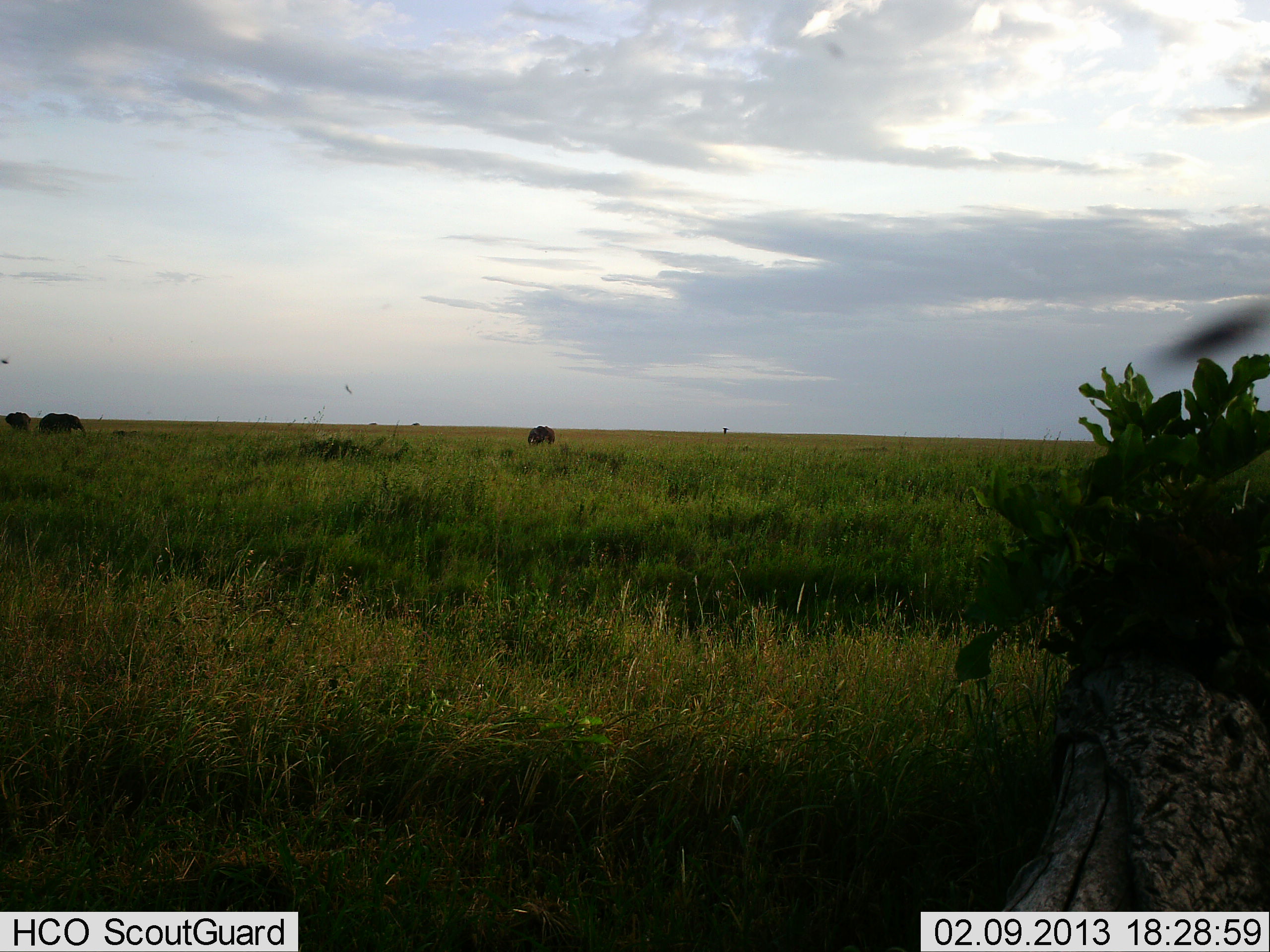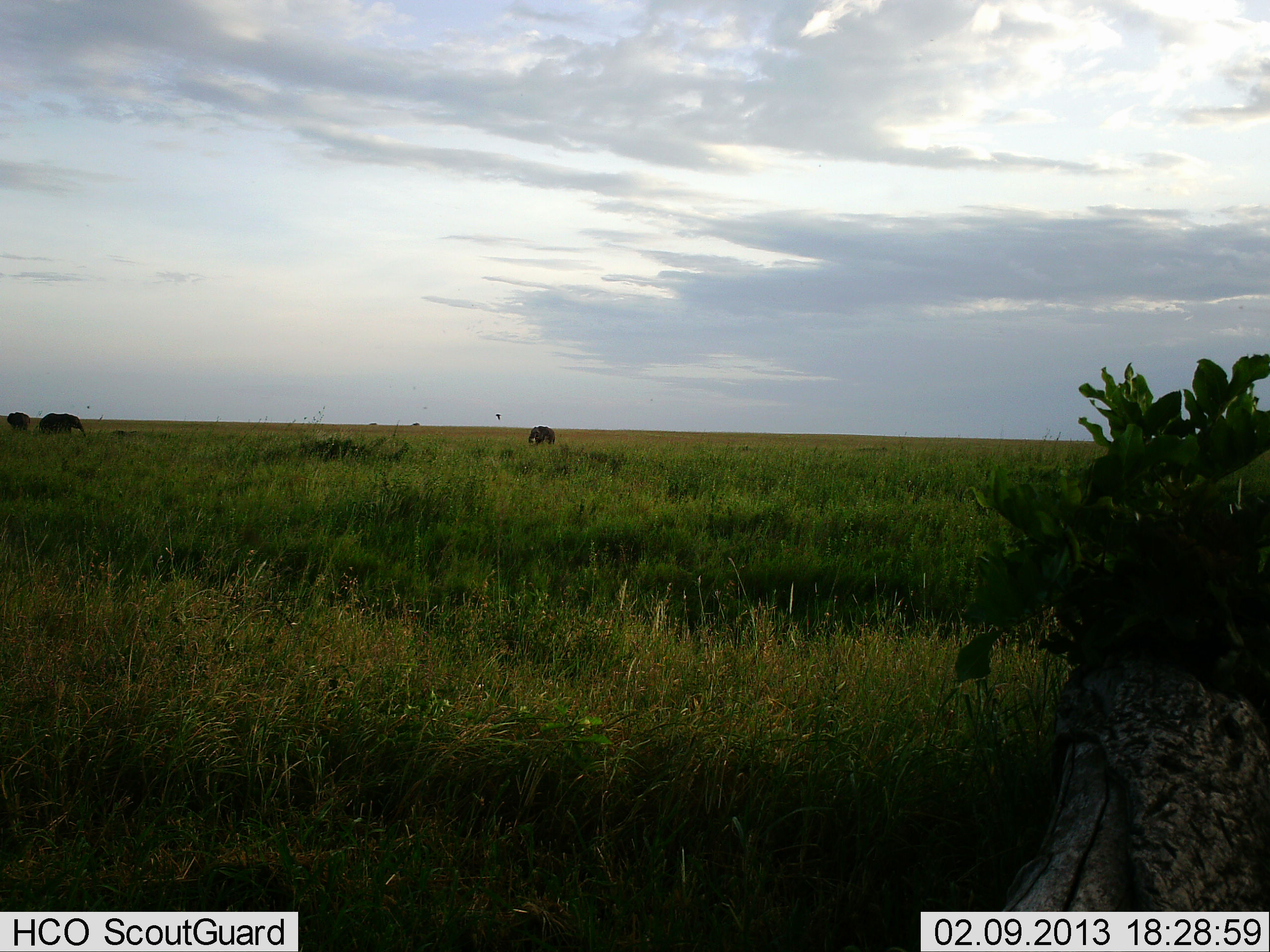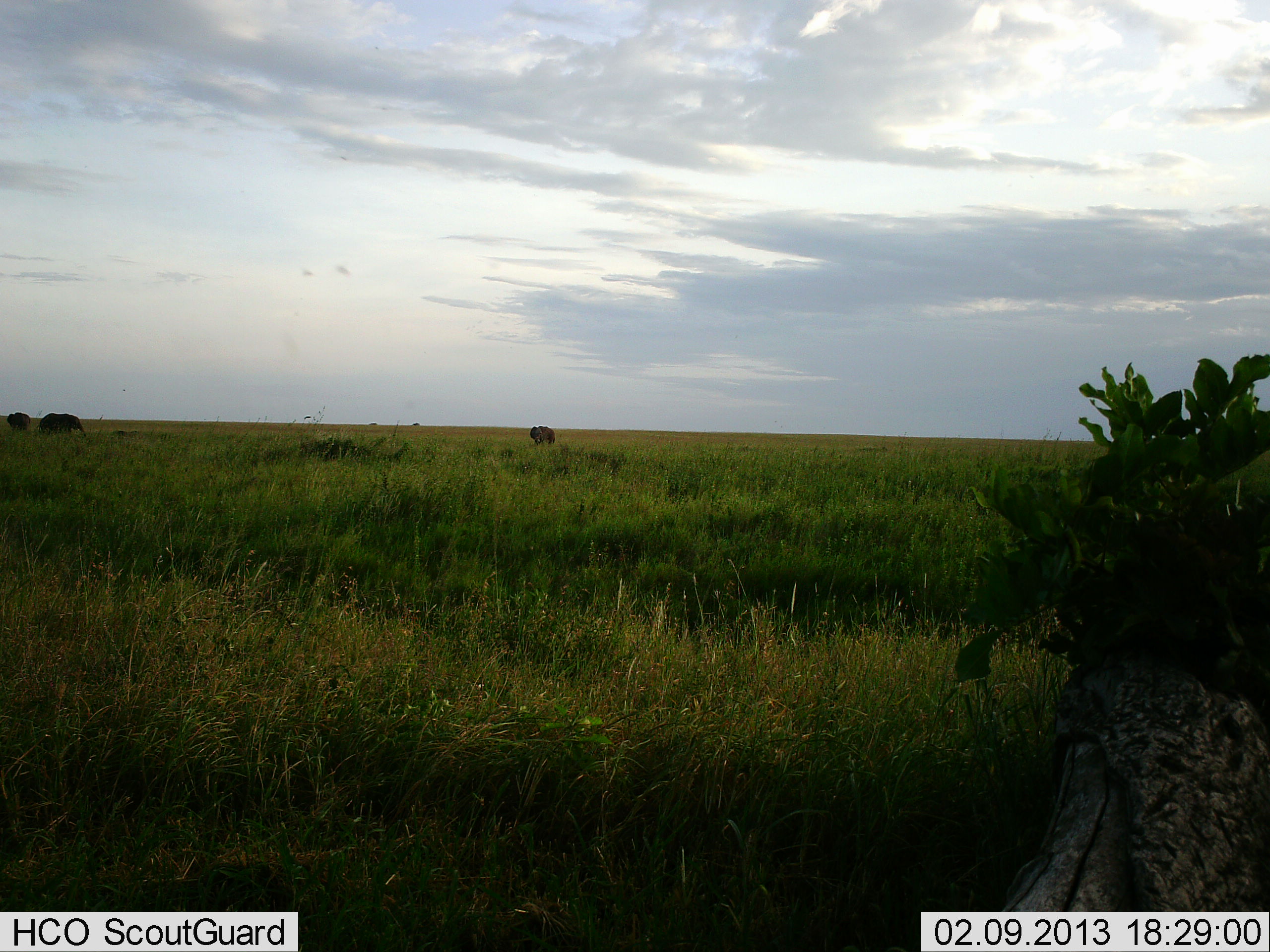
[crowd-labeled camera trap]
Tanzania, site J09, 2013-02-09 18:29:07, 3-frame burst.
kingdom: Animalia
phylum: Chordata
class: Mammalia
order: Proboscidea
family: Elephantidae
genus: Loxodonta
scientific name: Loxodonta africana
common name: african bush elephant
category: elephant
Elephant (african bush elephant) (Loxodonta africana), count 3. Behavior (volunteer vote fractions): standing 62%, resting 0%, moving 6%, interacting 0%. Young present (vote fraction): 0%. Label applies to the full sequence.